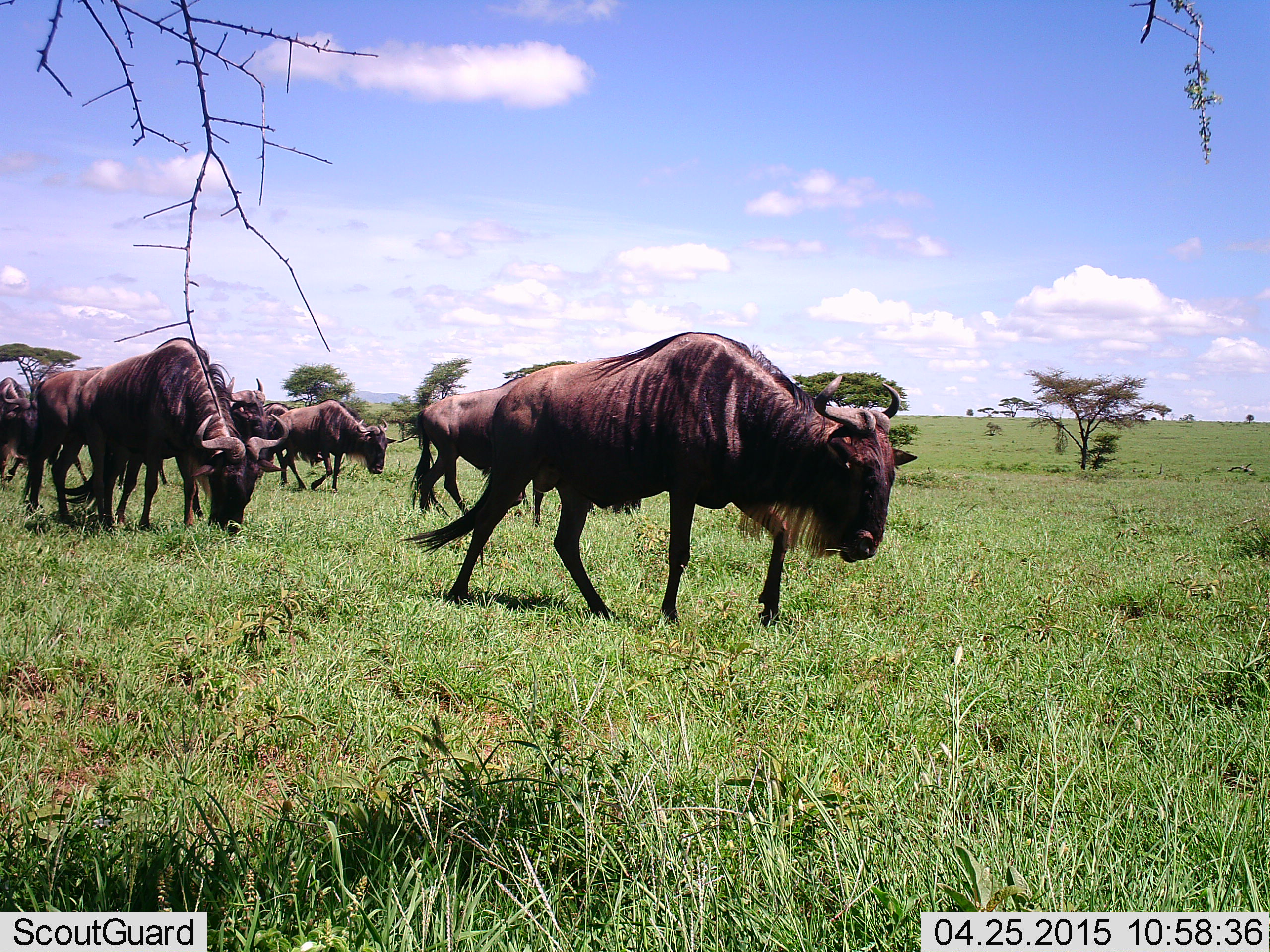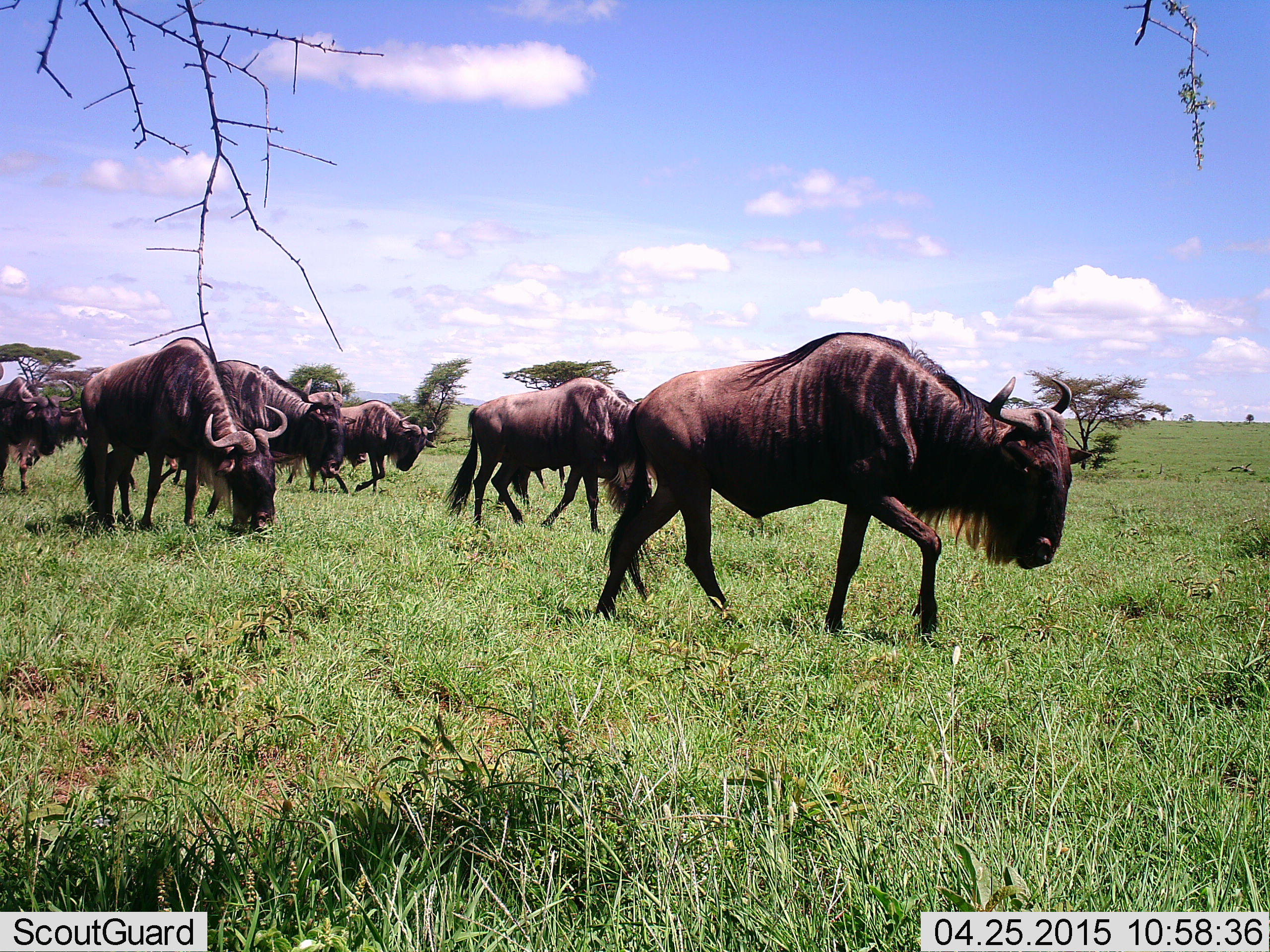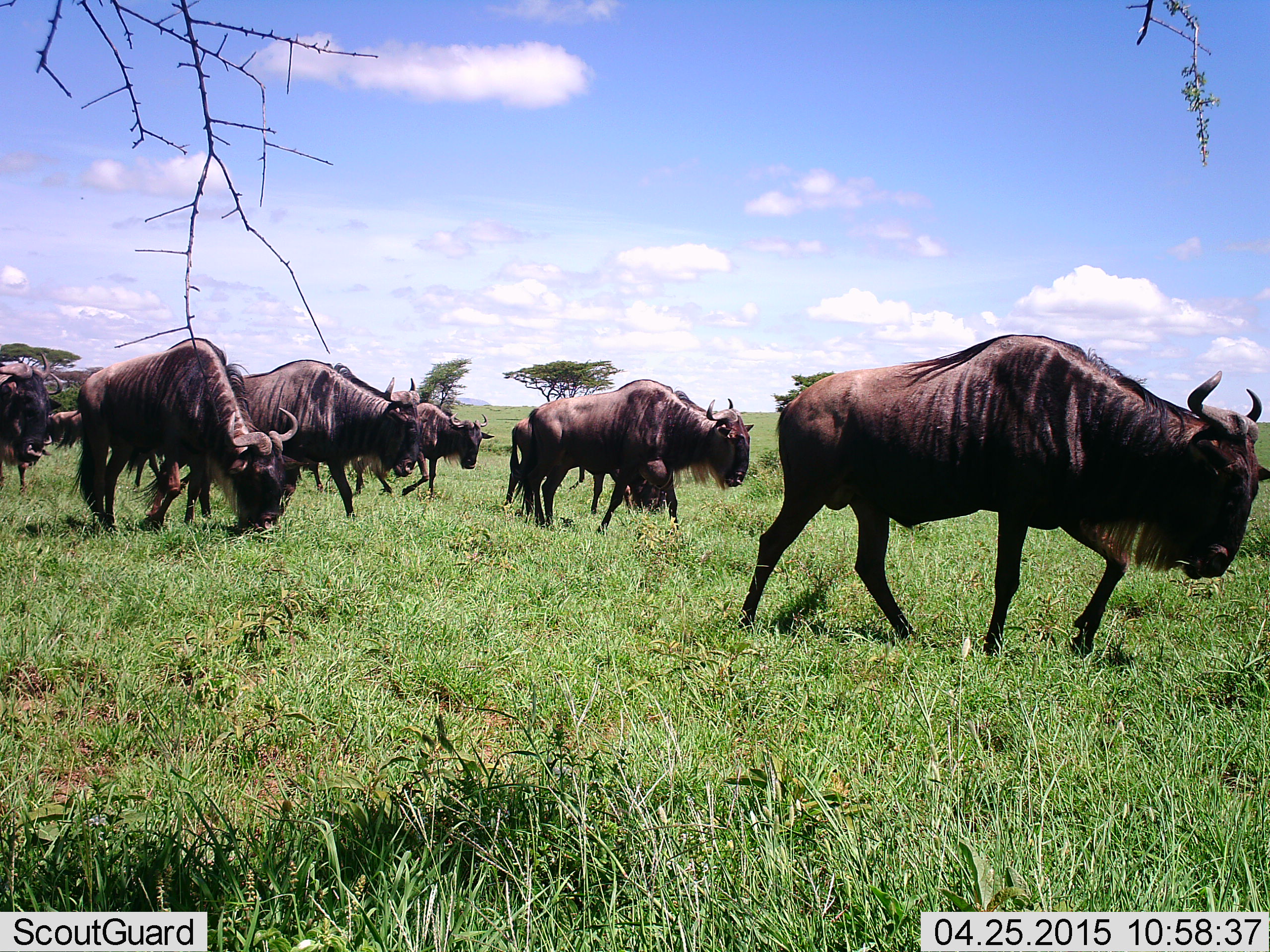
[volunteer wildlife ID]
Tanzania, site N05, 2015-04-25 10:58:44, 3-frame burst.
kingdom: Animalia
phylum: Chordata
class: Mammalia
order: Artiodactyla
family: Bovidae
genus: Connochaetes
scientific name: Connochaetes taurinus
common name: blue wildebeest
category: wildebeest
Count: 8.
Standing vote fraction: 10%.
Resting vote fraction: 0%.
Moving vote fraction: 100%.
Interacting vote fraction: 0%.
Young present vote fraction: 0%.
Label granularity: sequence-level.